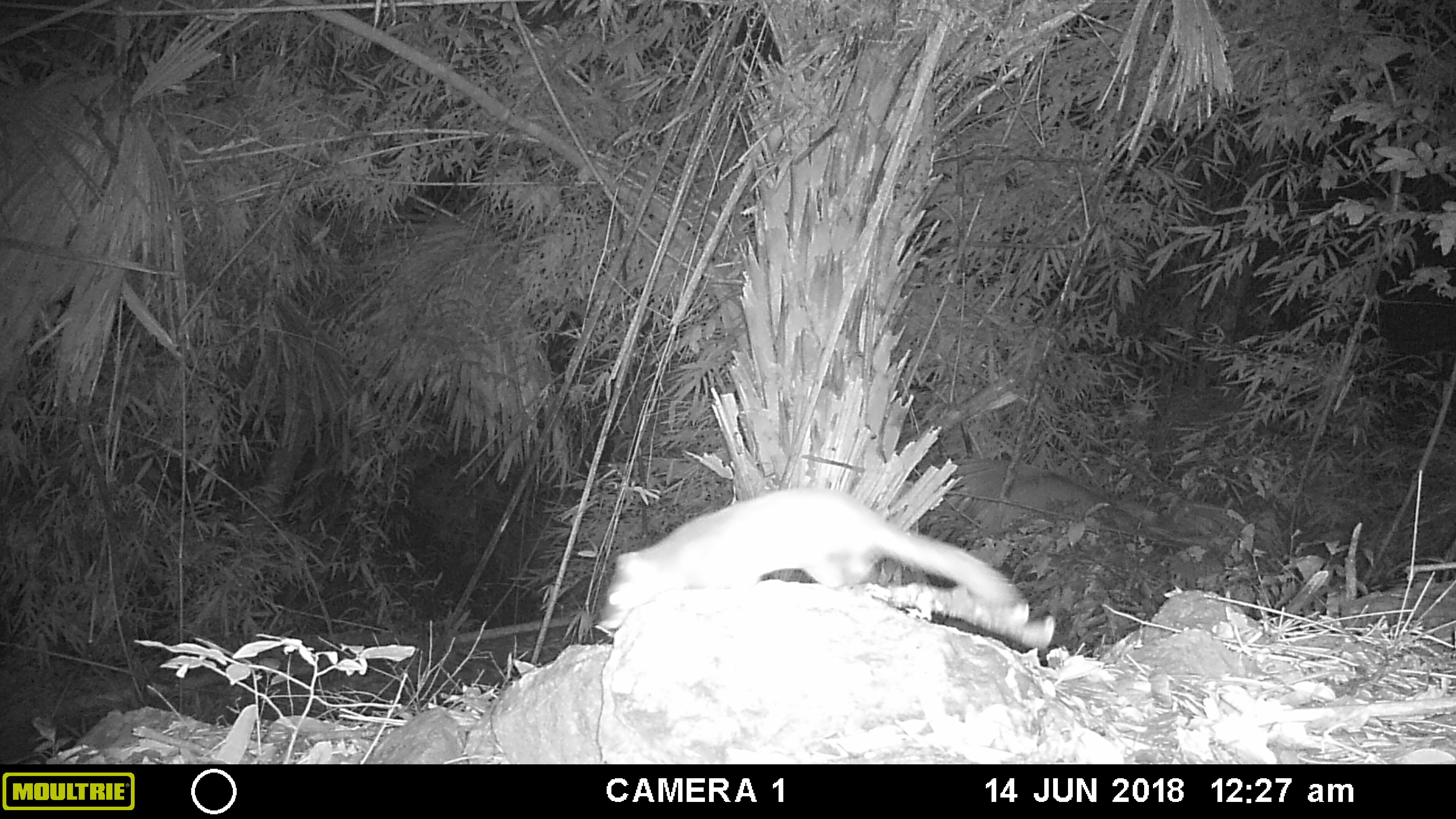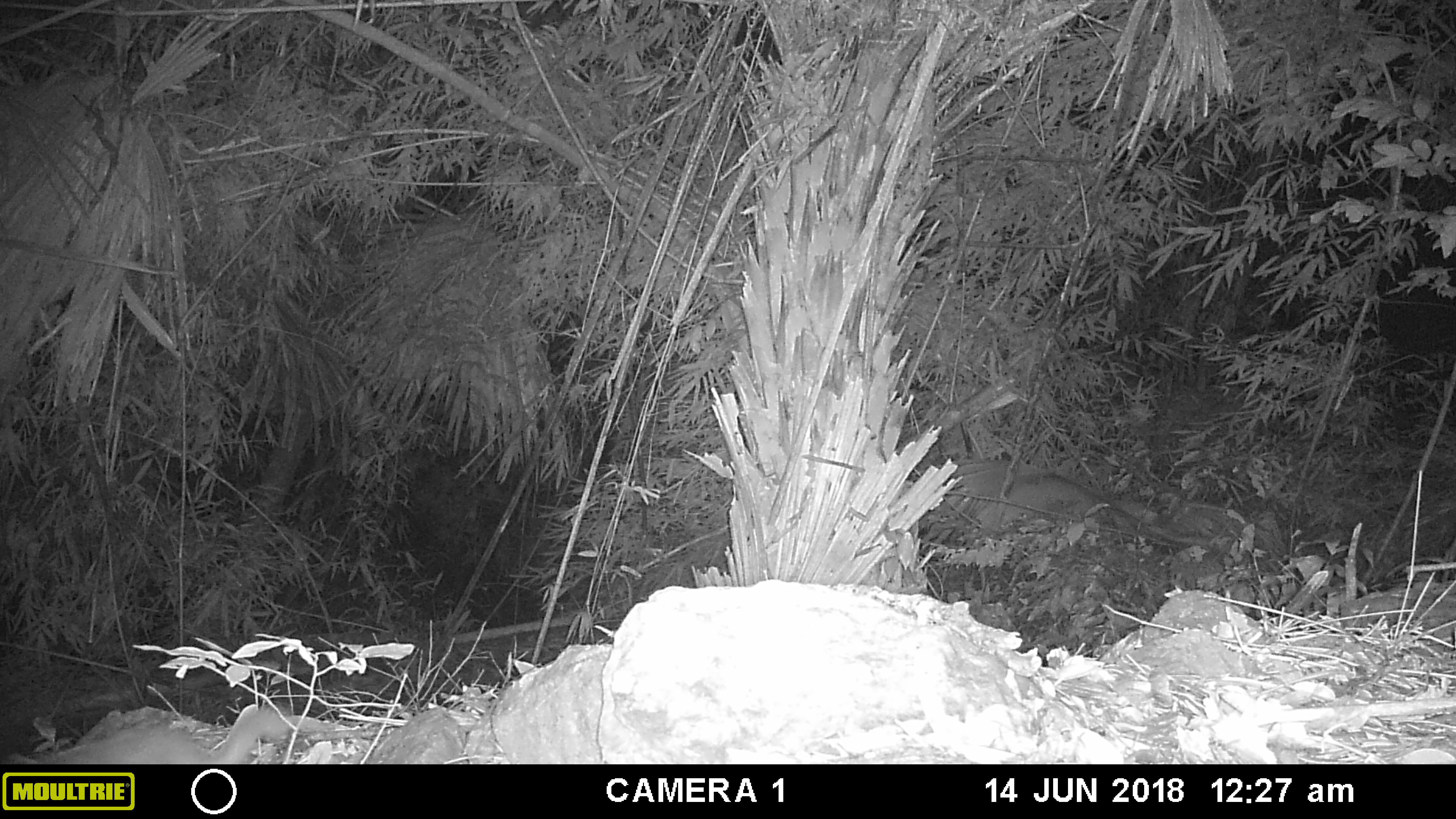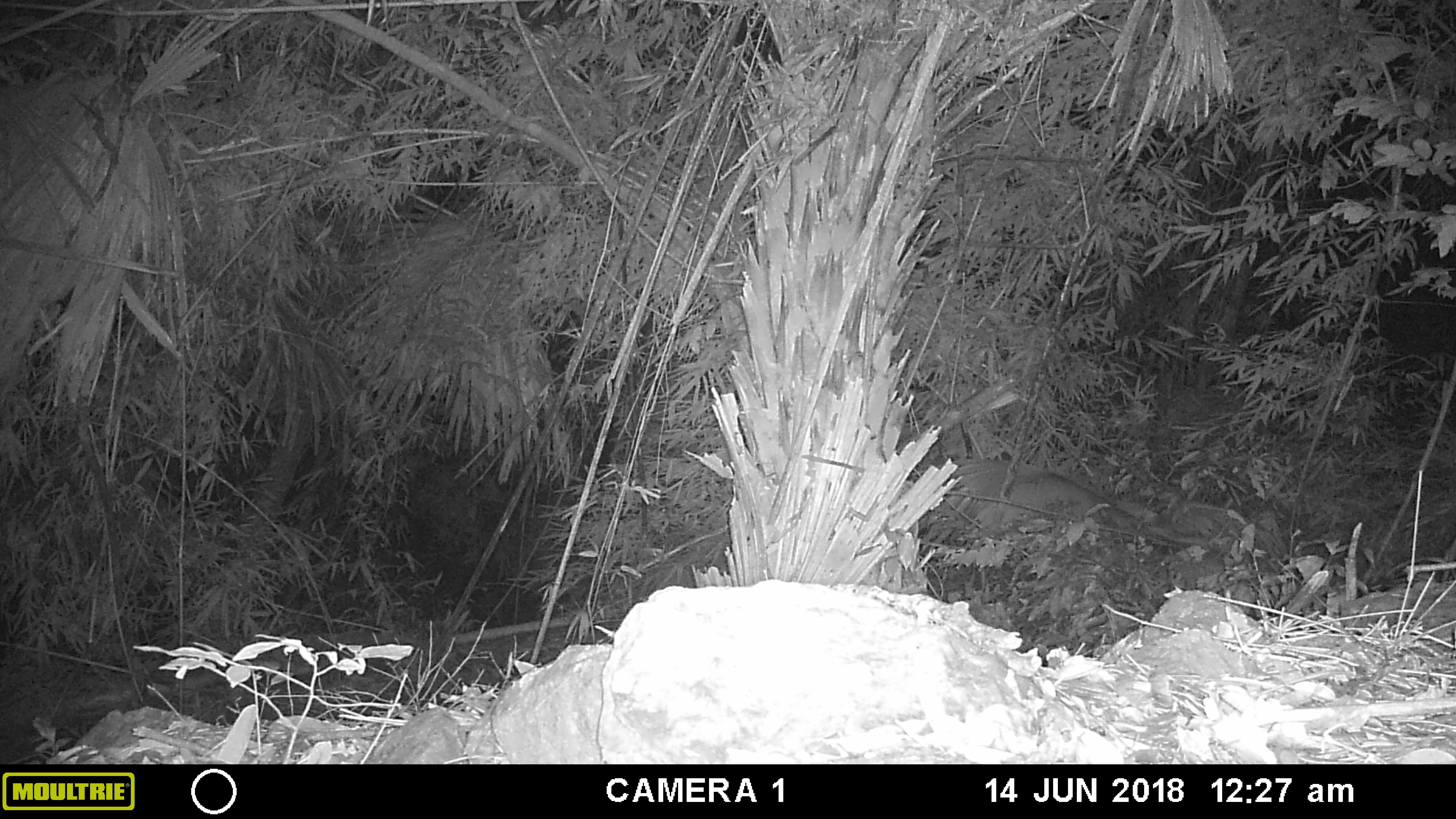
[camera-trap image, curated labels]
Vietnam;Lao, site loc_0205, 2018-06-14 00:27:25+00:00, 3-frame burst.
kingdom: Animalia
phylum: Chordata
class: Mammalia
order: Carnivora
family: Mustelidae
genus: Melogale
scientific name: Melogale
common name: ferret badger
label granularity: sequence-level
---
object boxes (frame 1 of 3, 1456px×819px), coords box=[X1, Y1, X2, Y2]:
ferret badger: box=[600, 488, 1028, 629]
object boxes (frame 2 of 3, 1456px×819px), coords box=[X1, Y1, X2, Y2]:
ferret badger: box=[53, 703, 292, 764]